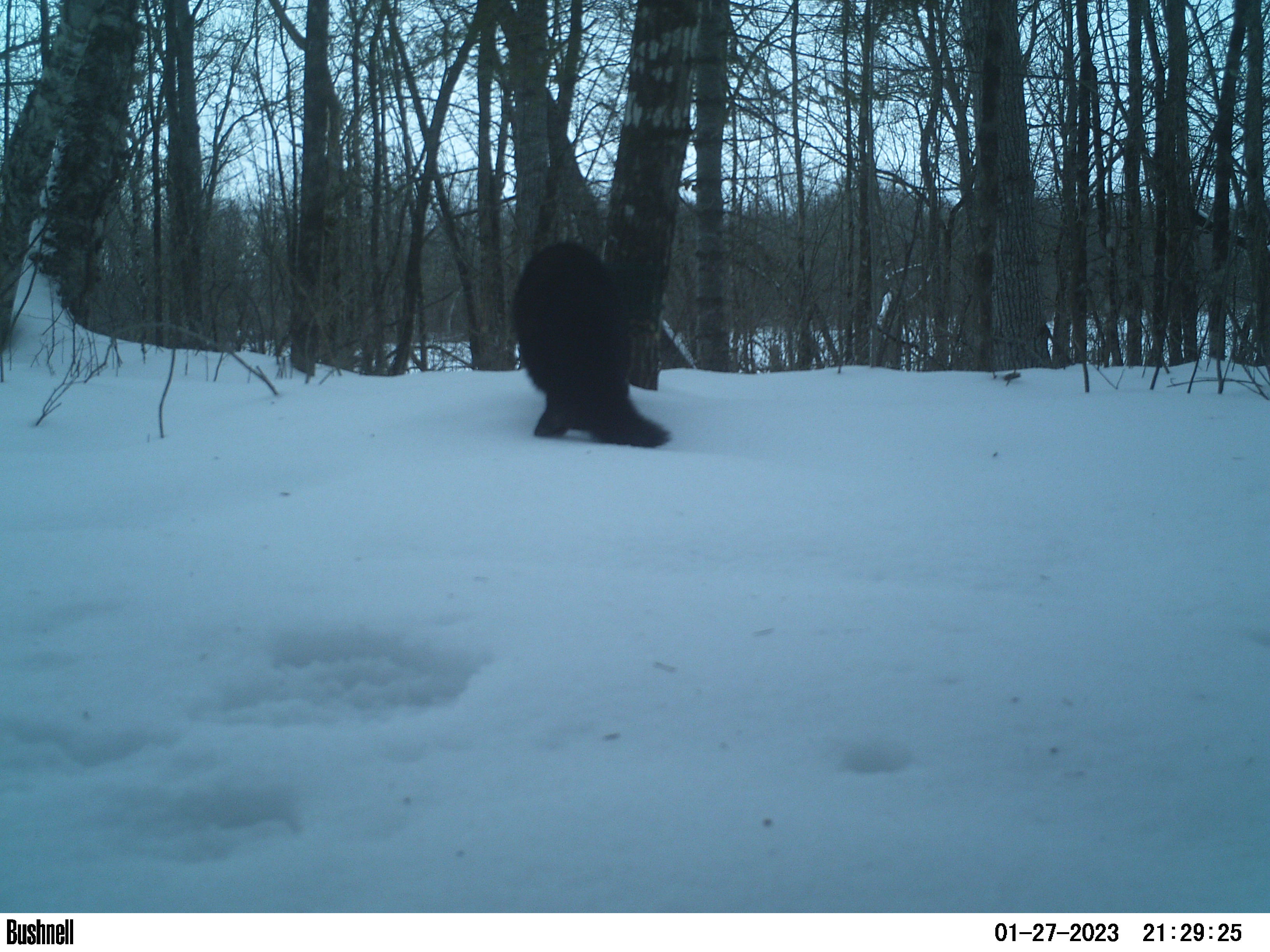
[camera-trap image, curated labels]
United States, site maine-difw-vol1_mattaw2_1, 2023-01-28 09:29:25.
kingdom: Animalia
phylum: Chordata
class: Mammalia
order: Carnivora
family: Mustelidae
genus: Pekania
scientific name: Pekania pennanti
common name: fisher